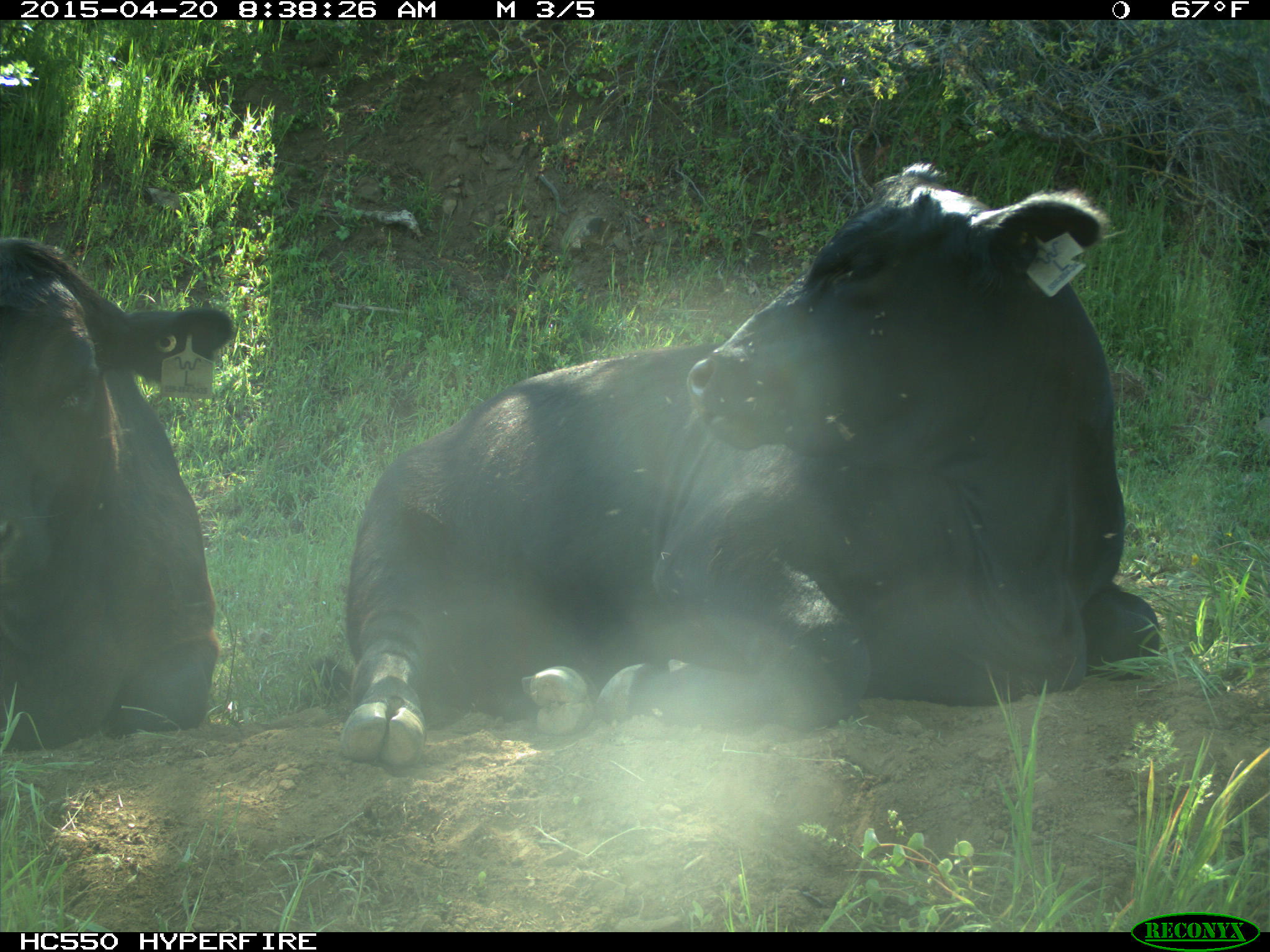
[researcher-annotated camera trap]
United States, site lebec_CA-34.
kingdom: Animalia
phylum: Chordata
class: Mammalia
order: Artiodactyla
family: Bovidae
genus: Bos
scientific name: Bos taurus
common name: domestic cow